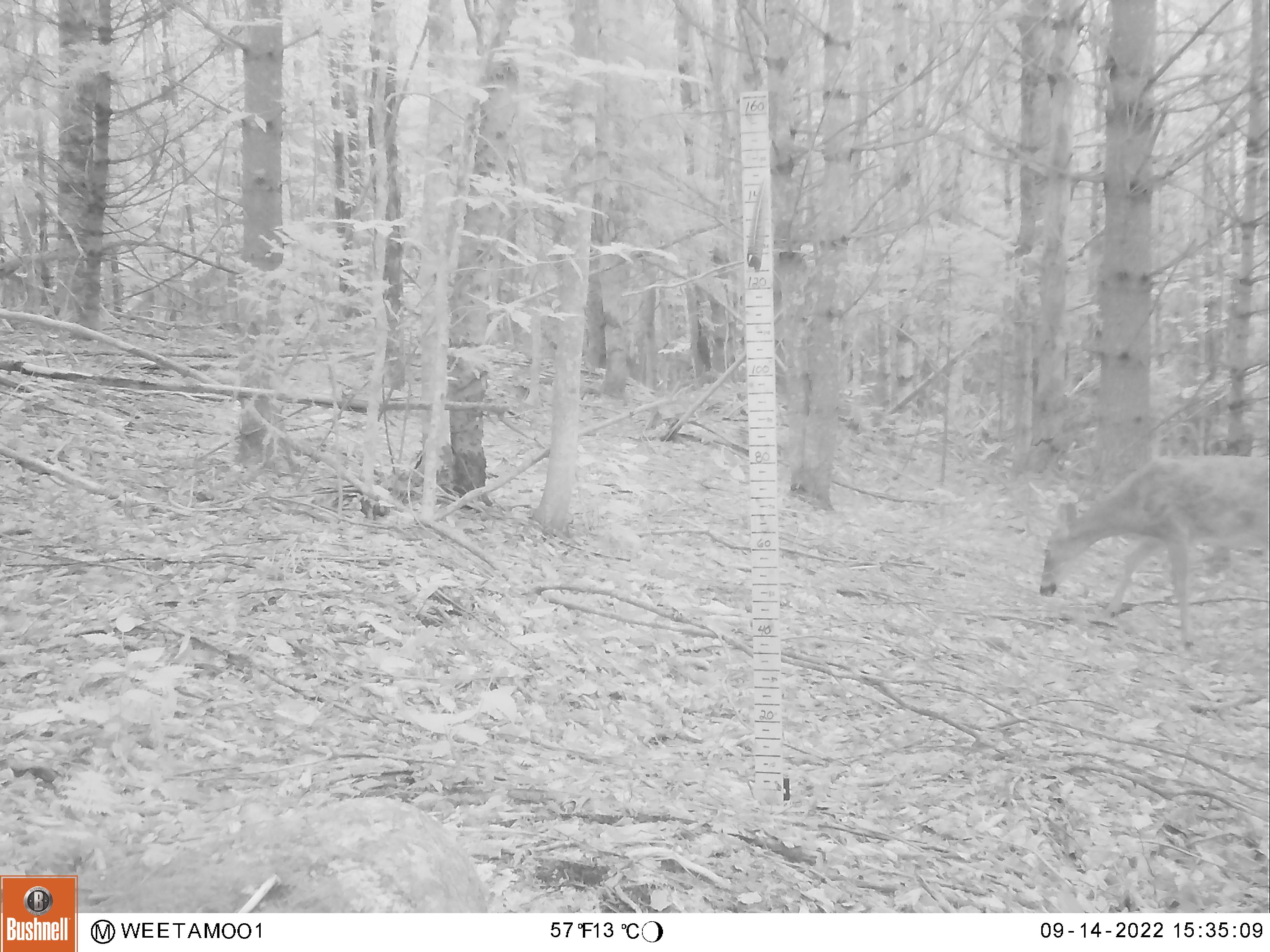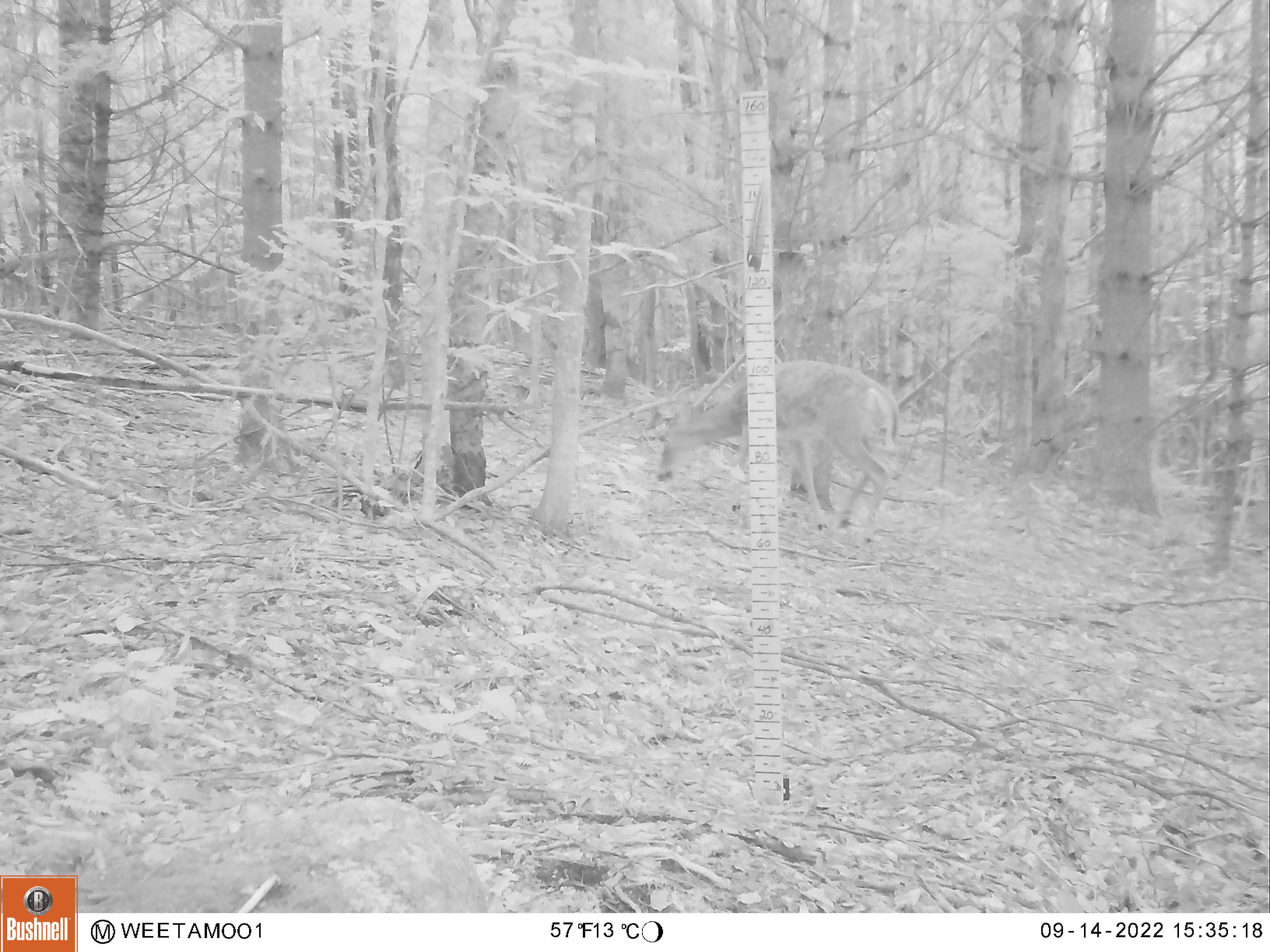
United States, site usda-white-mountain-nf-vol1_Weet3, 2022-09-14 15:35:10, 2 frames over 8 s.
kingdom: Animalia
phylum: Chordata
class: Mammalia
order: Artiodactyla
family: Cervidae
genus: Odocoileus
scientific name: Odocoileus virginianus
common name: white-tailed deer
White-tailed deer (Odocoileus virginianus).